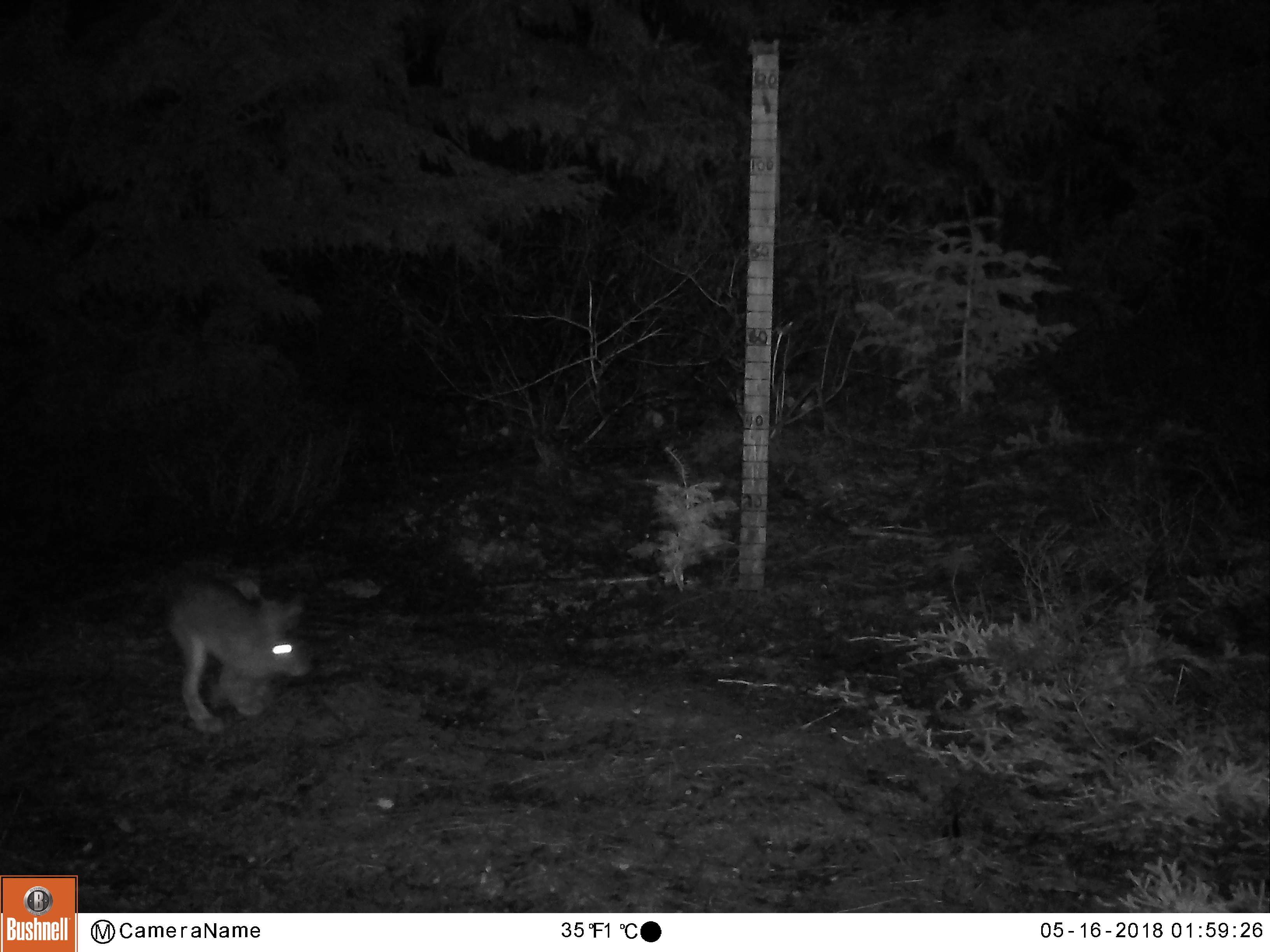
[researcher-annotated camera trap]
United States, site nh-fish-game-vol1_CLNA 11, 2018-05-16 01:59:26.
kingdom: Animalia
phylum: Chordata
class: Mammalia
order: Lagomorpha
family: Leporidae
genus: Lepus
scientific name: Lepus americanus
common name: snowshoe hare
Snowshoe hare (Lepus americanus).